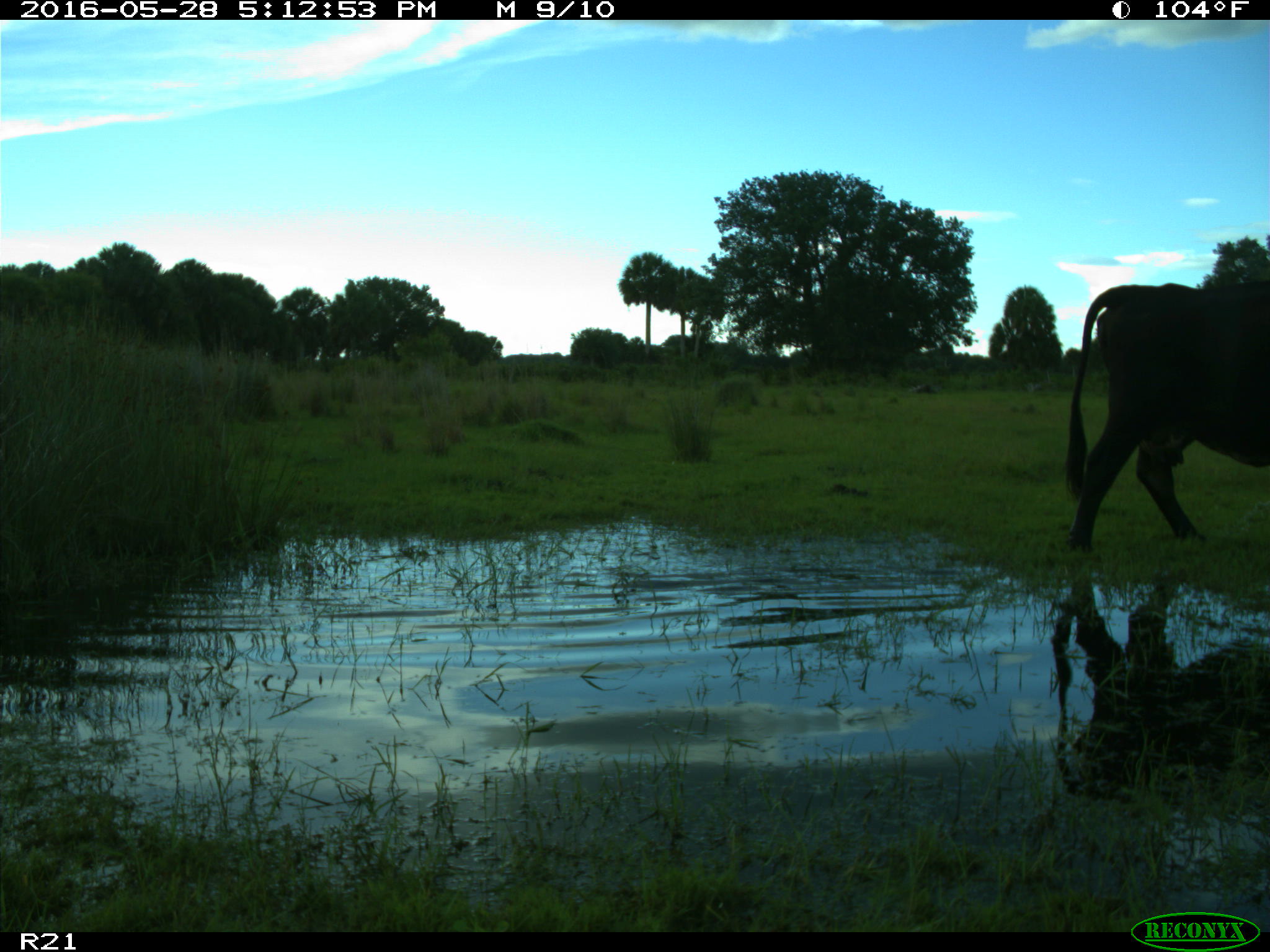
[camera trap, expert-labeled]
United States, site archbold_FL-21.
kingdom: Animalia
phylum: Chordata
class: Mammalia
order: Artiodactyla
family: Bovidae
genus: Bos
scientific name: Bos taurus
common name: domestic cow